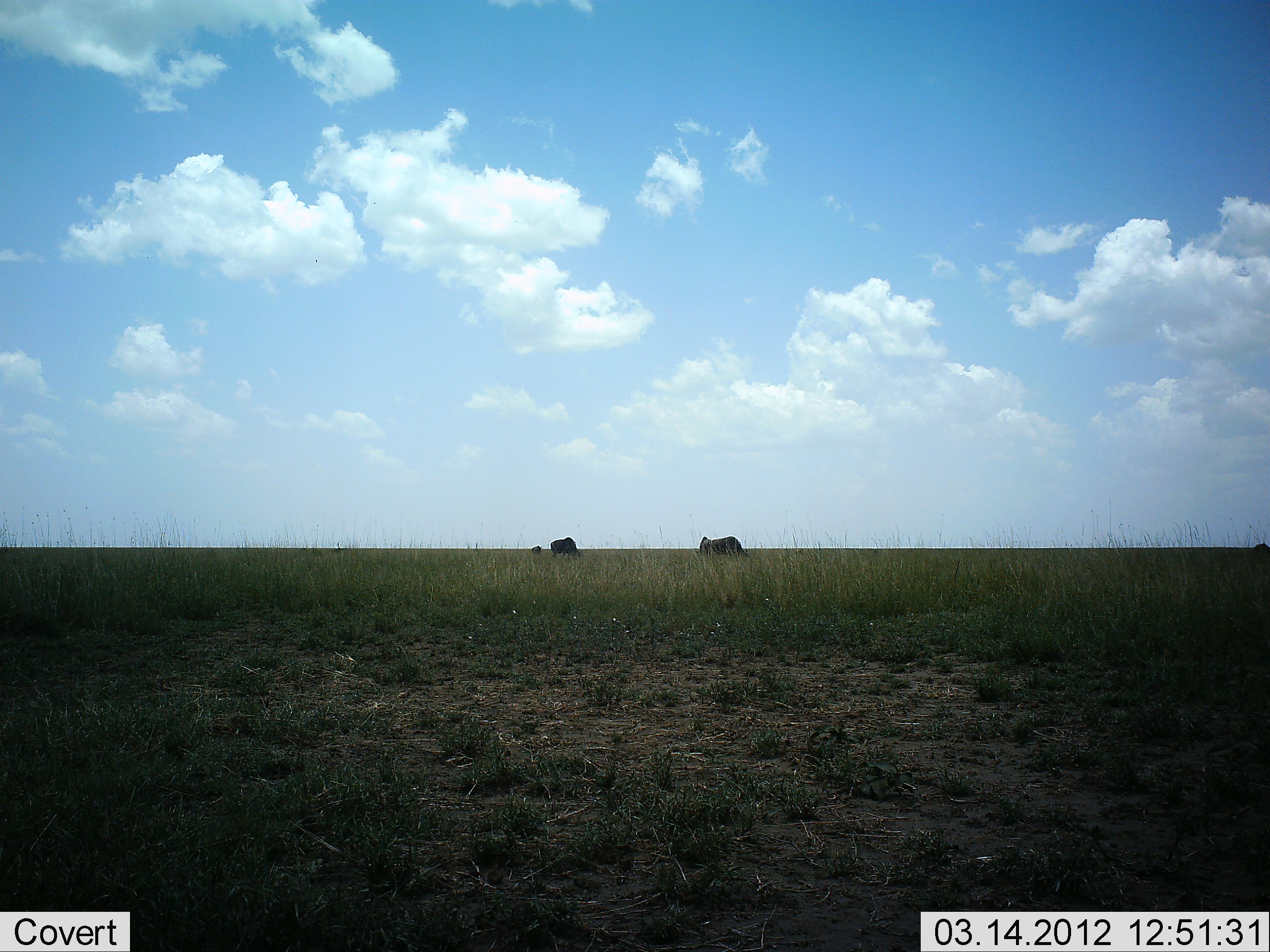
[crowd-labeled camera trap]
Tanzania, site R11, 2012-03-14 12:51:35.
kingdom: Animalia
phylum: Chordata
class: Mammalia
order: Artiodactyla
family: Bovidae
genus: Connochaetes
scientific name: Connochaetes taurinus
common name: blue wildebeest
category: wildebeest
Wildebeest (blue wildebeest) (Connochaetes taurinus), count 3. Behavior (volunteer vote fractions): standing 18%, resting 0%, moving 9%, interacting 0%. Young present (vote fraction): 0%. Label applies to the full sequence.